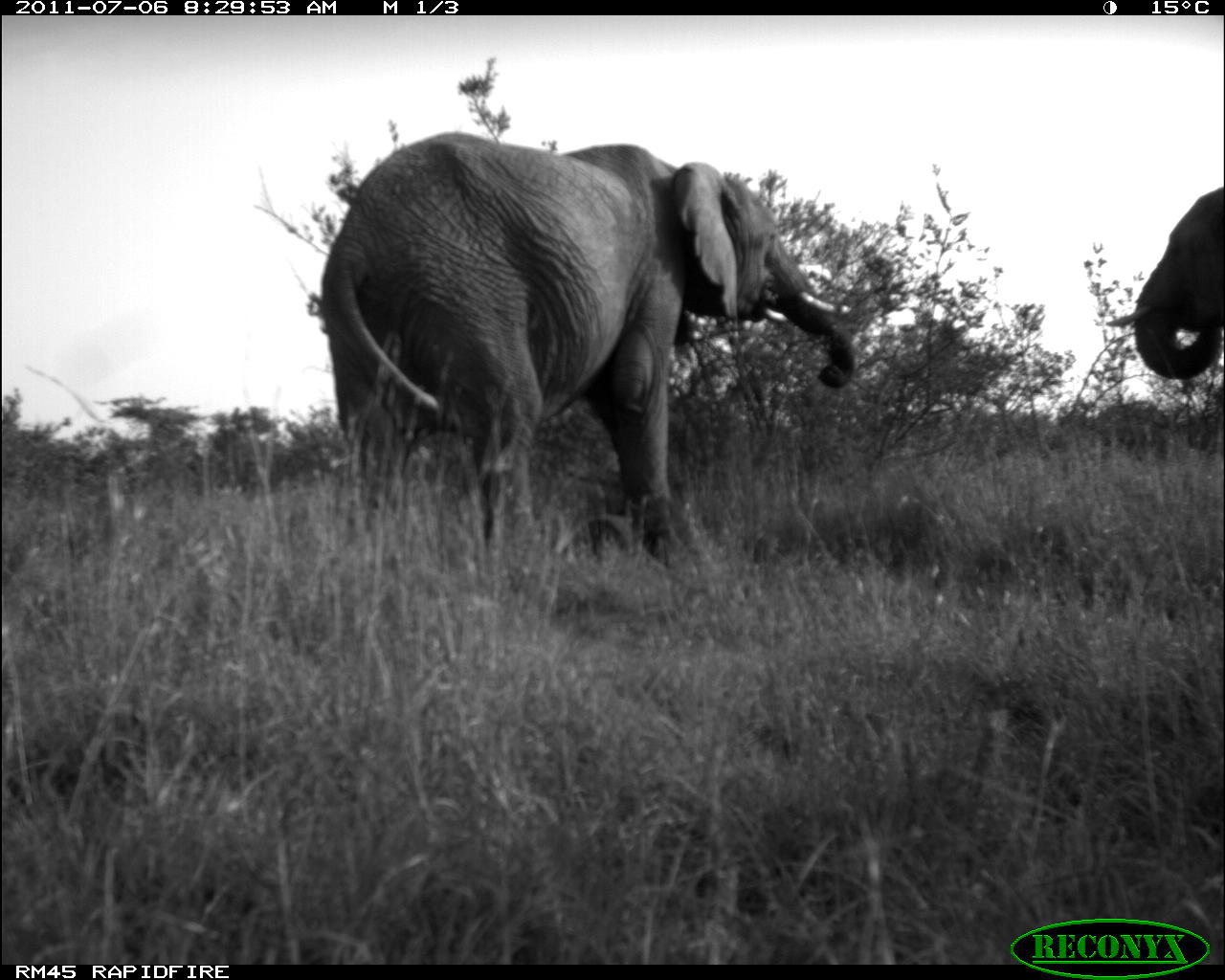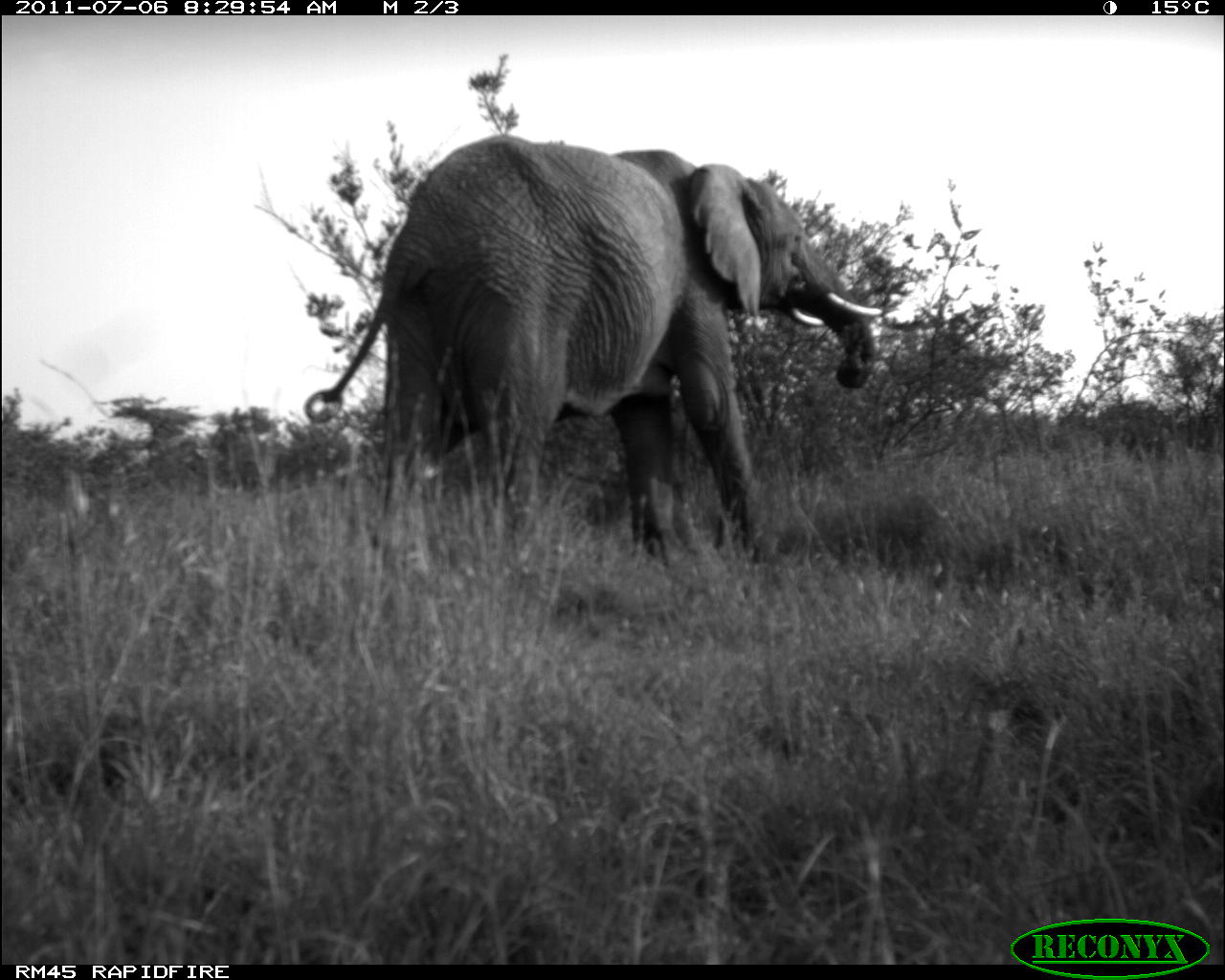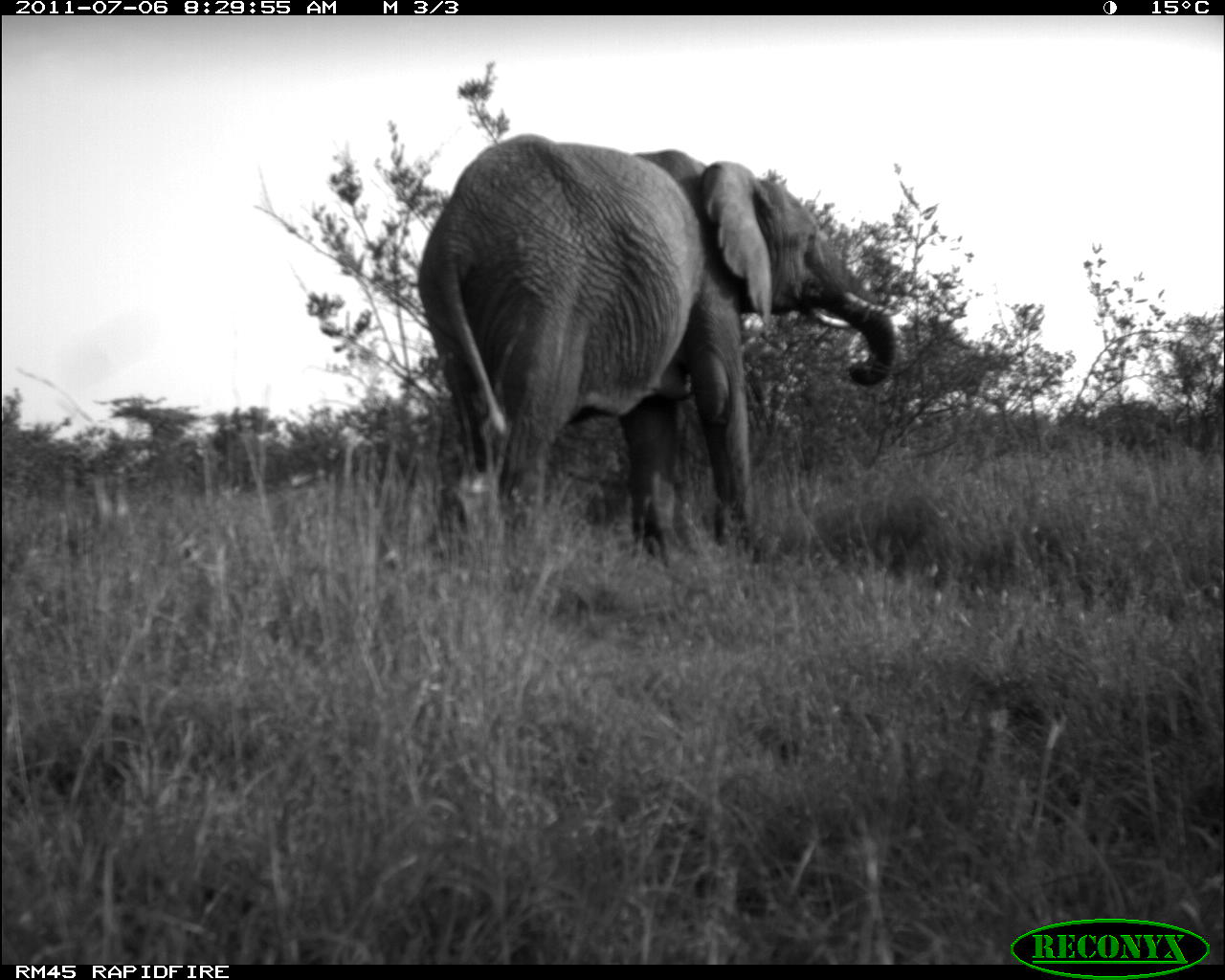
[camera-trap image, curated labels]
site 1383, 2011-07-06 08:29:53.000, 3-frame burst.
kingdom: Animalia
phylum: Chordata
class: Mammalia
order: Proboscidea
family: Elephantidae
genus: Loxodonta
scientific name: Loxodonta africana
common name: african bush elephant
Loxodonta africana (african bush elephant), count 2.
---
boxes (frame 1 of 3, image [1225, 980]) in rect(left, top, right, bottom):
loxodonta africana: rect(313, 124, 856, 566); rect(1108, 183, 1224, 382)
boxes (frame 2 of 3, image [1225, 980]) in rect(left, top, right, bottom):
loxodonta africana: rect(316, 132, 886, 566)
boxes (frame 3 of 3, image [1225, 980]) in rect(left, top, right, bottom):
loxodonta africana: rect(417, 132, 895, 602)